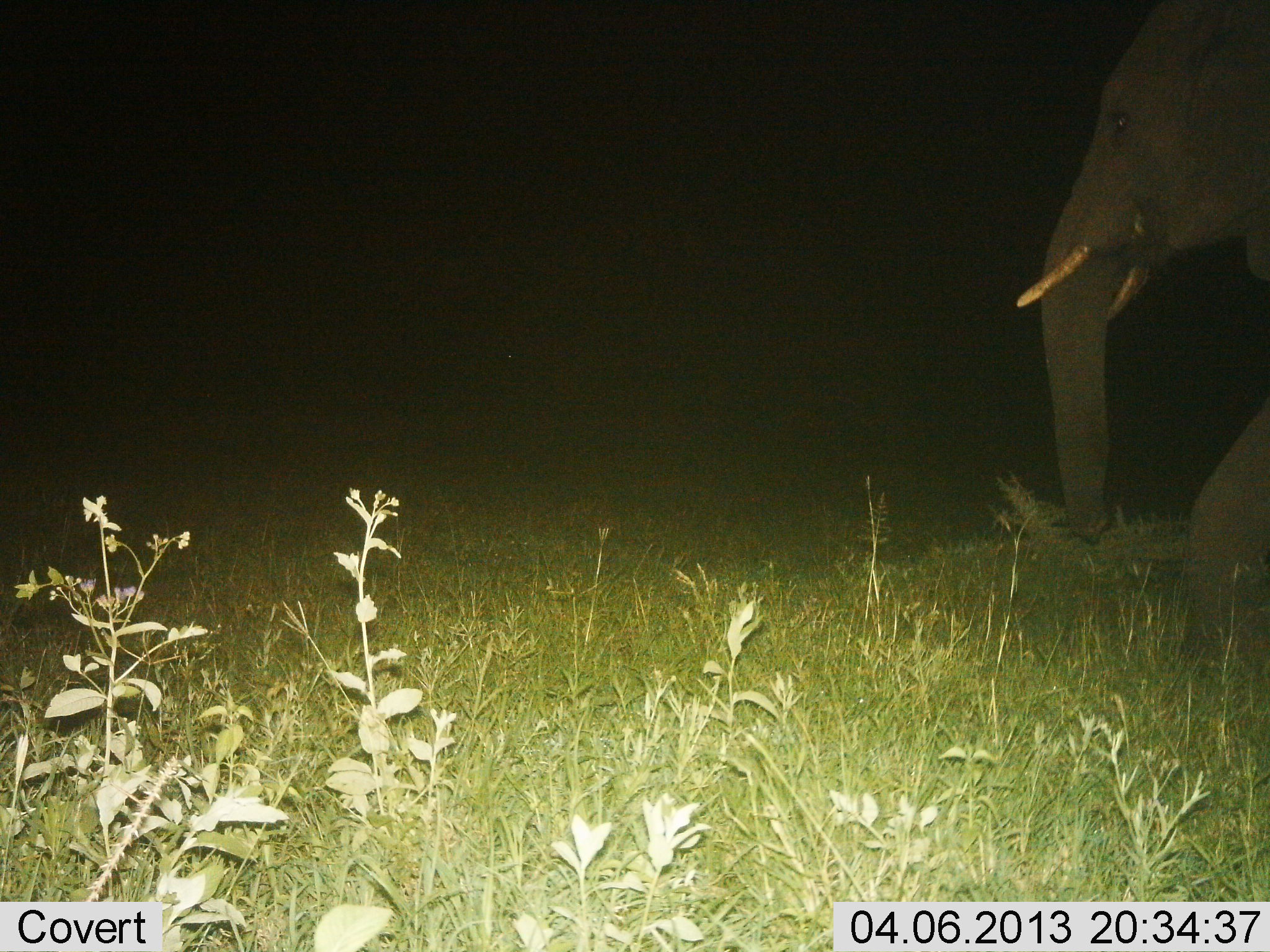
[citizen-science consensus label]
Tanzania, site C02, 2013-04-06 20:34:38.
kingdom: Animalia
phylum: Chordata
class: Mammalia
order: Proboscidea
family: Elephantidae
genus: Loxodonta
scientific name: Loxodonta africana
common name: african bush elephant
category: elephant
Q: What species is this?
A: Elephant (african bush elephant) (Loxodonta africana).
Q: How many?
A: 1.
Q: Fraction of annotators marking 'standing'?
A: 20%.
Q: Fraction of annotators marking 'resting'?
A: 0%.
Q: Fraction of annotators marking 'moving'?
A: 73%.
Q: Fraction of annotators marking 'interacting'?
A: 0%.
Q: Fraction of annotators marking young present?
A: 0%.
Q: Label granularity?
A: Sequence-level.